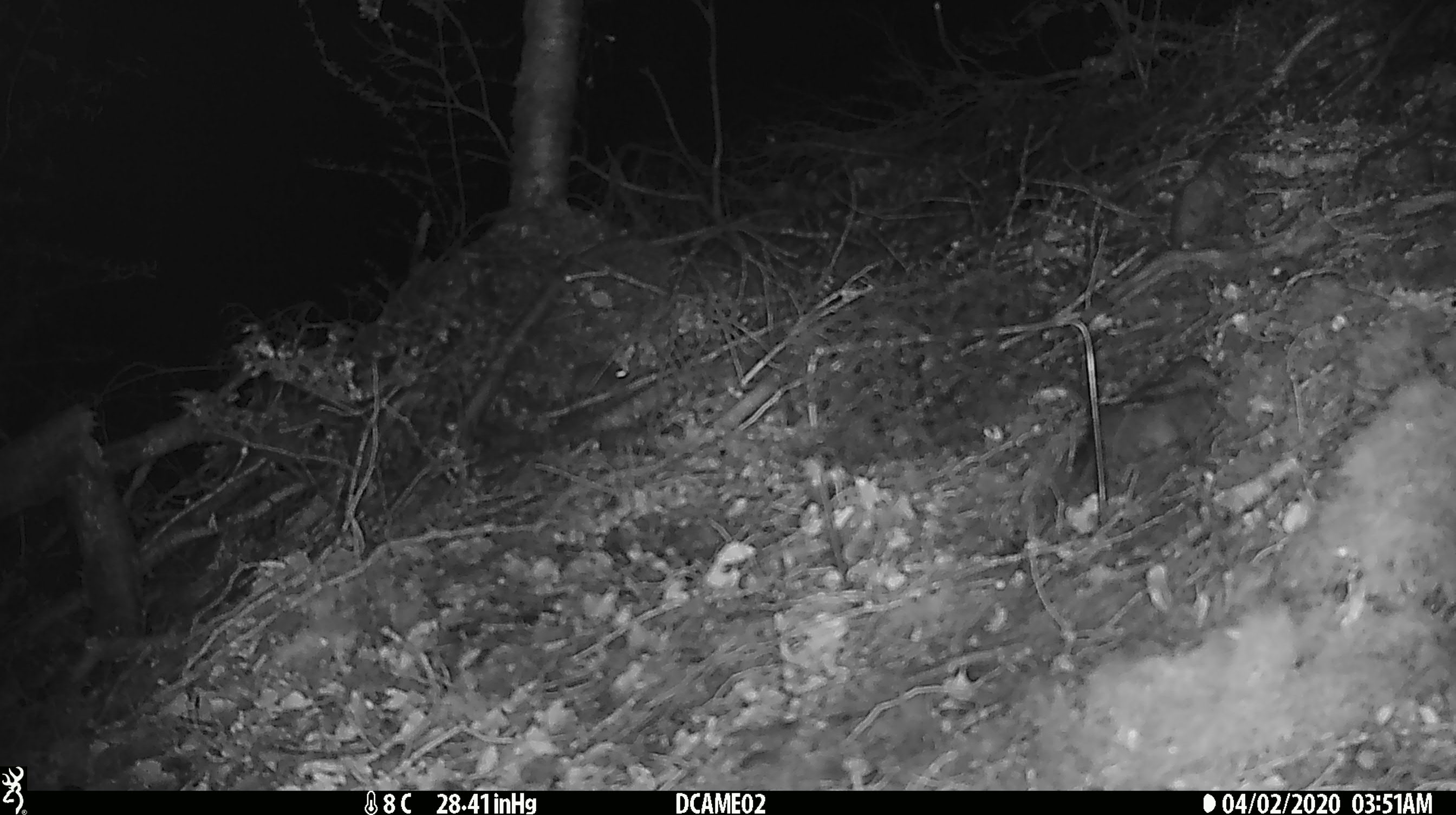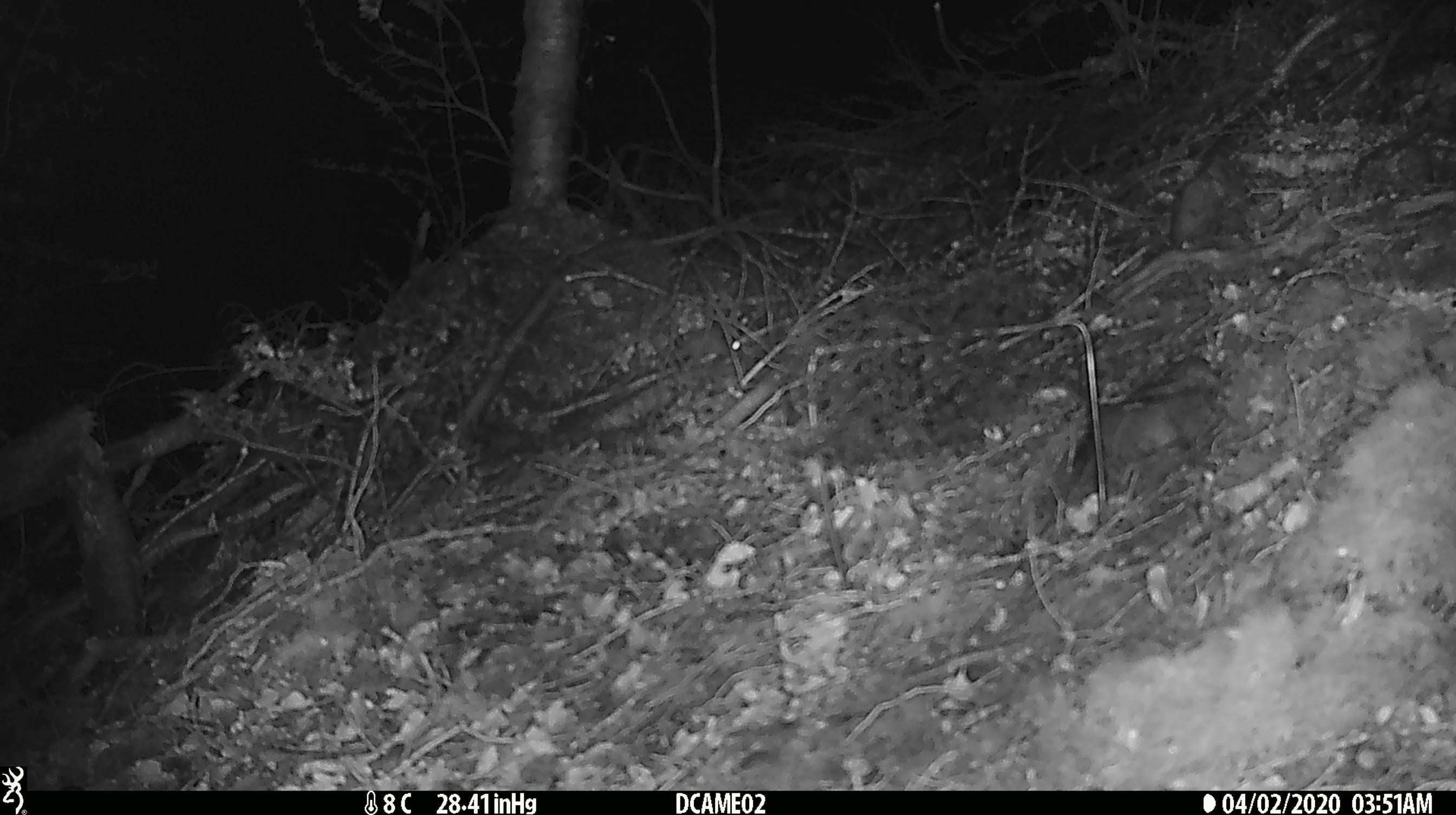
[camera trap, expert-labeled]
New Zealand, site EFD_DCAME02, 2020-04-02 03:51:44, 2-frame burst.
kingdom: Animalia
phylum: Chordata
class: Mammalia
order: Rodentia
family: Muridae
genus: Mus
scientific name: Mus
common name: mouse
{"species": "mouse (Mus)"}